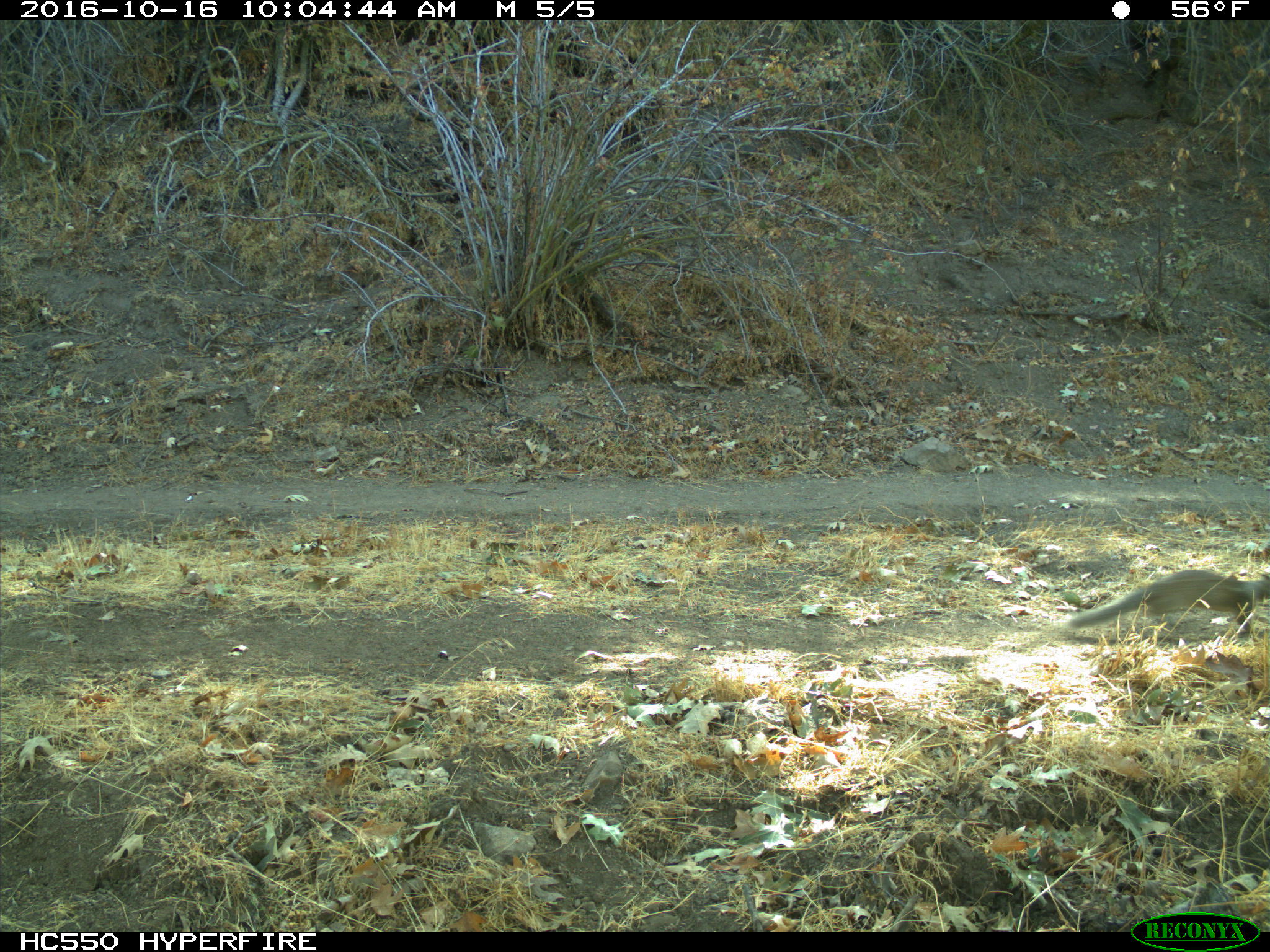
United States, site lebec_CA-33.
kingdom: Animalia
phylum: Chordata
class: Mammalia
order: Rodentia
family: Sciuridae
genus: Otospermophilus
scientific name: Otospermophilus beecheyi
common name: california ground squirrel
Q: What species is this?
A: Otospermophilus beecheyi (california ground squirrel).